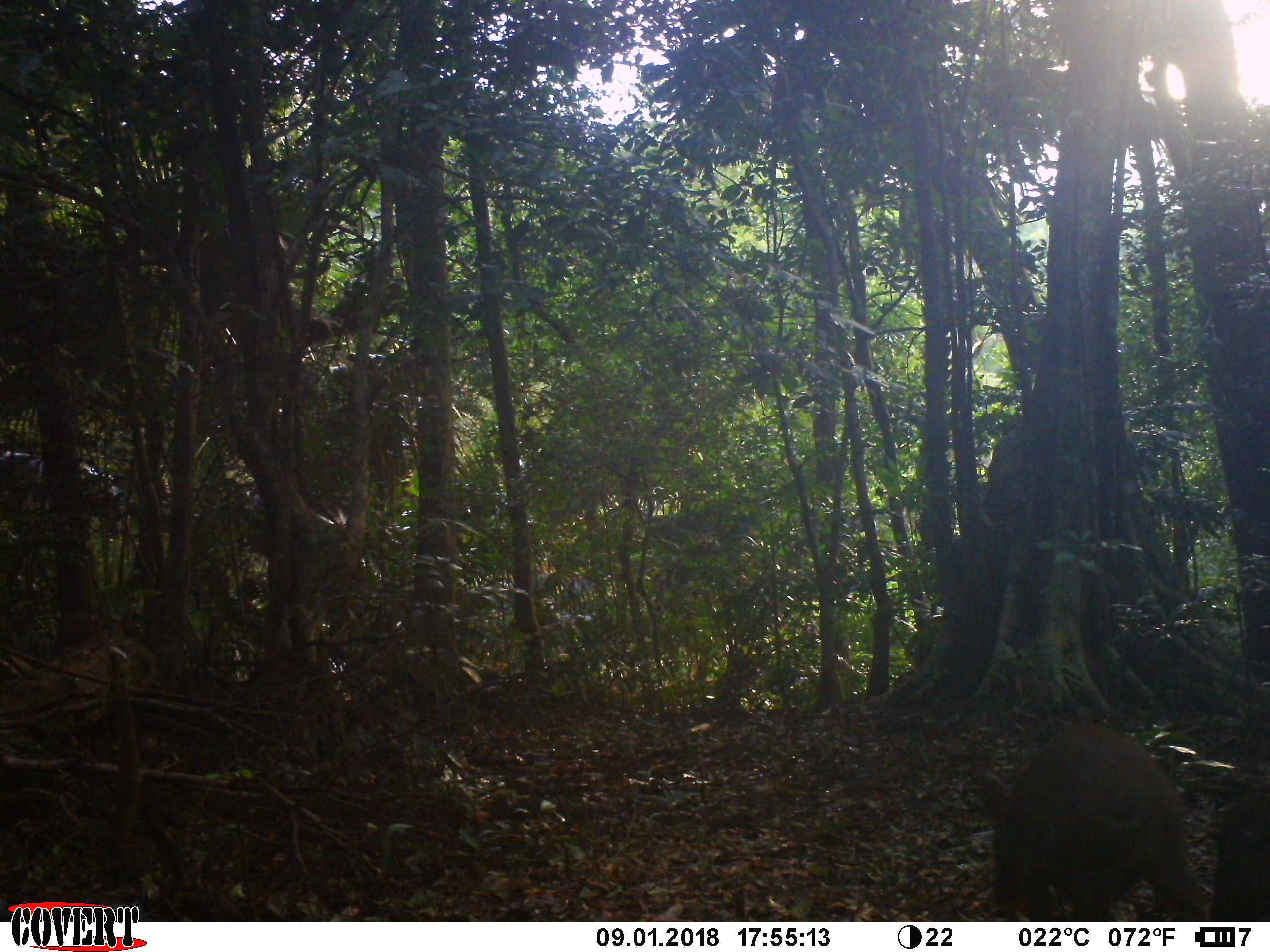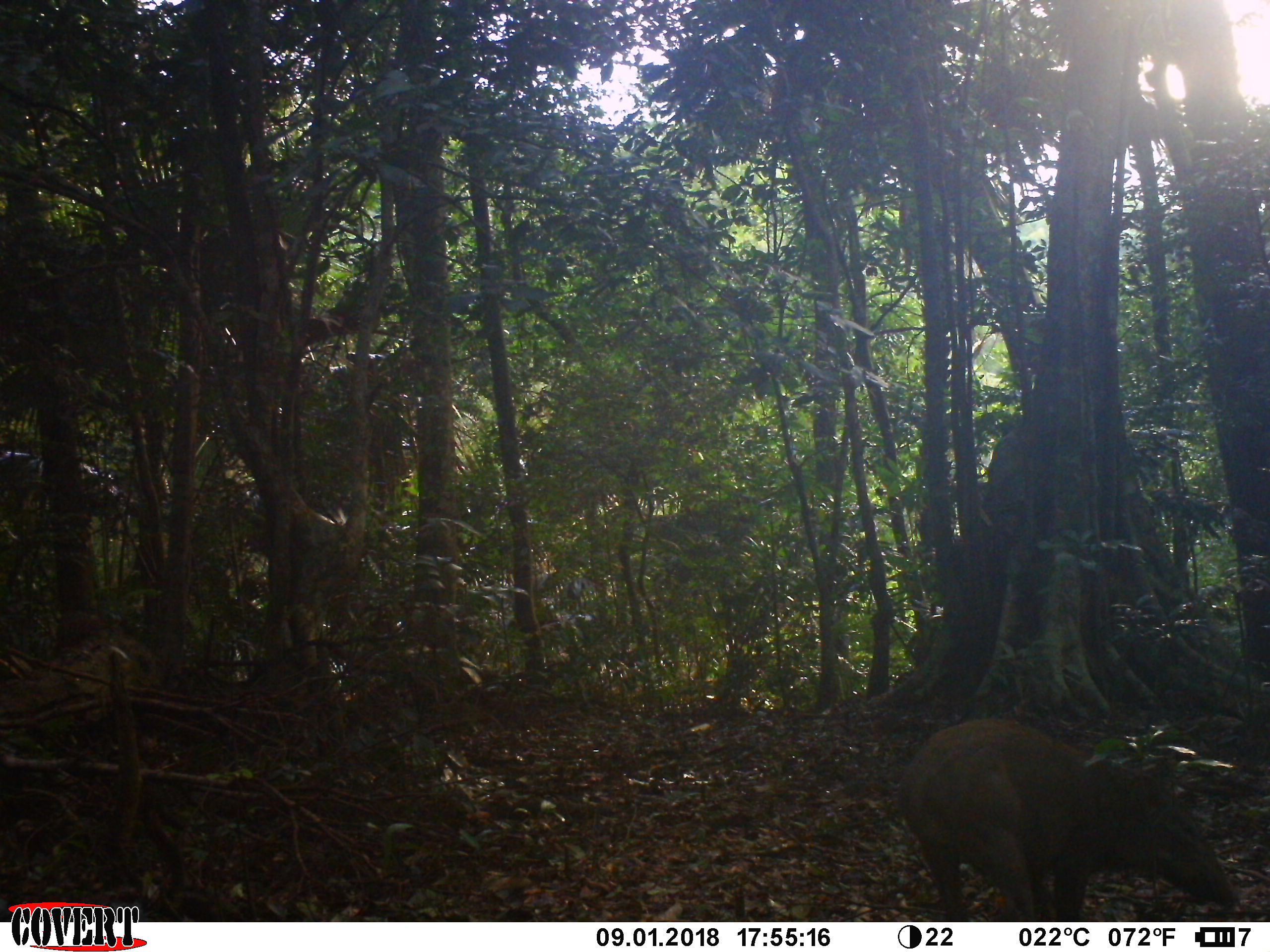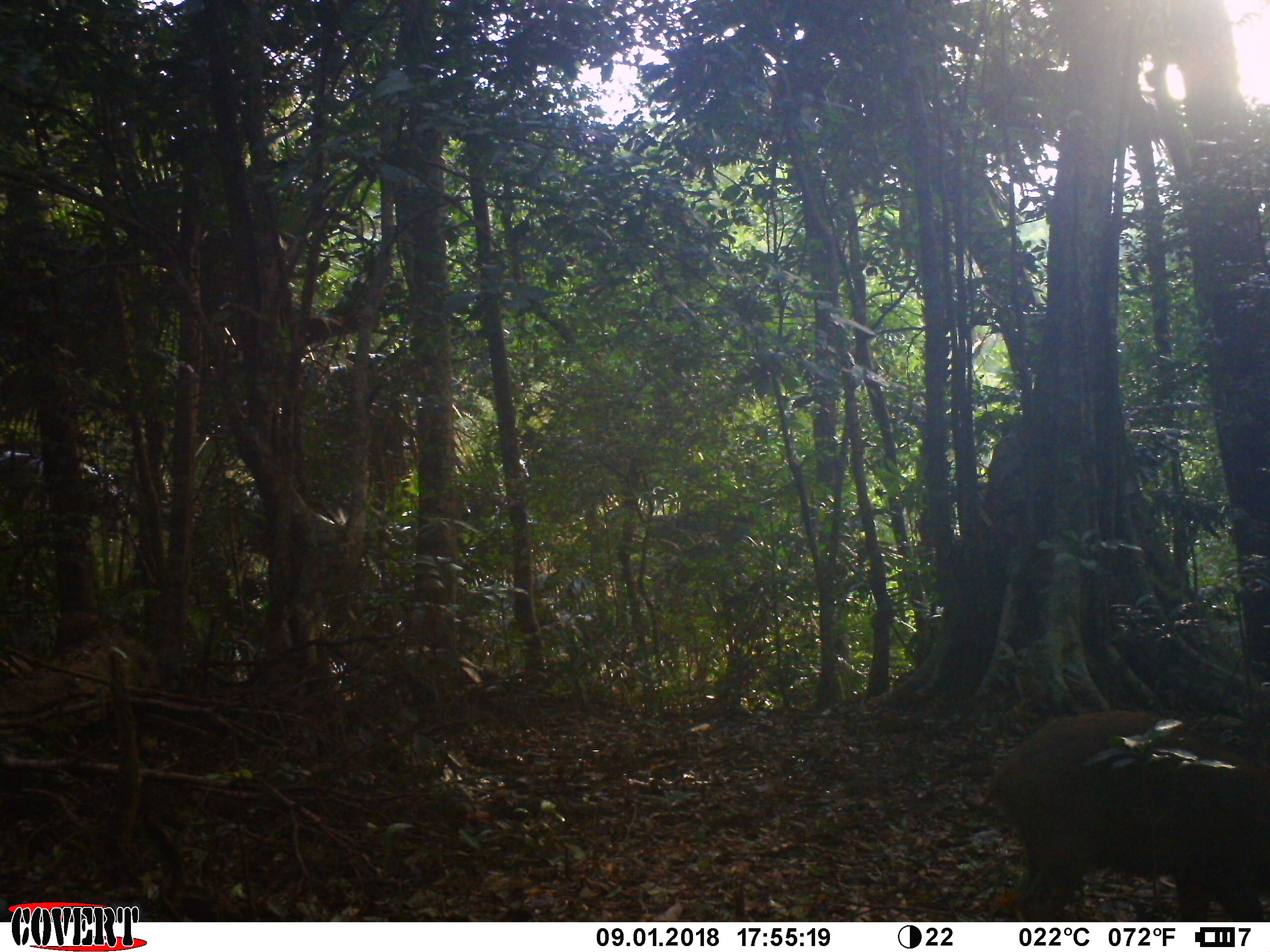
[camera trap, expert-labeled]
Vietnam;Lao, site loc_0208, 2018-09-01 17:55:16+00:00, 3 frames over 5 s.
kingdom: Animalia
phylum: Chordata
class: Mammalia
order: Artiodactyla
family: Suidae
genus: Sus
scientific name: Sus scrofa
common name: eurasian wild pig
Eurasian wild pig (Sus scrofa). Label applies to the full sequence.